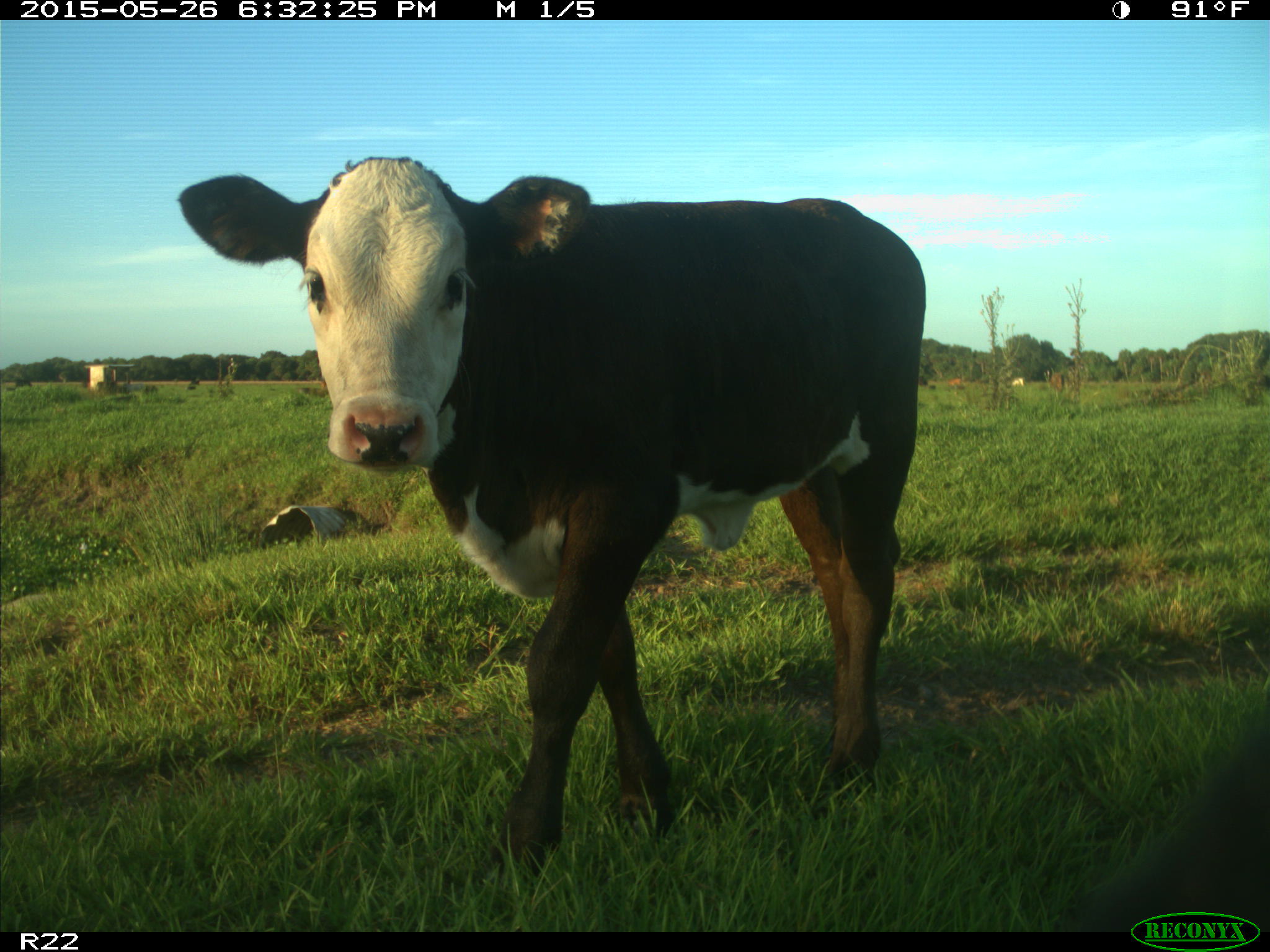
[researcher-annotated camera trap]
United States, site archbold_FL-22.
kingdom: Animalia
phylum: Chordata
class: Mammalia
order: Artiodactyla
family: Bovidae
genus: Bos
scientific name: Bos taurus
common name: domestic cow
Bos taurus (domestic cow).